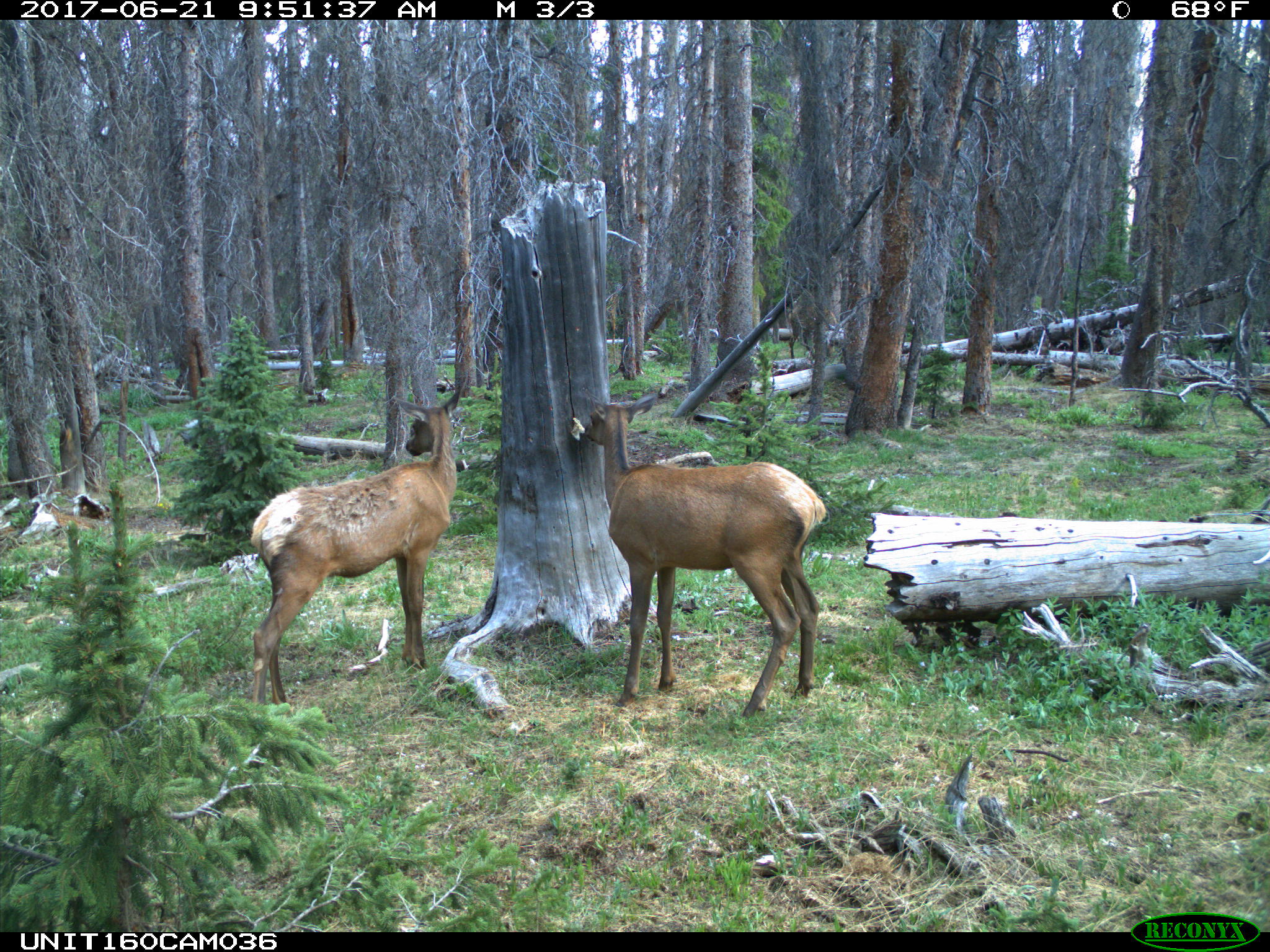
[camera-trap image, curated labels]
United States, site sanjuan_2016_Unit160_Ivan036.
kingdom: Animalia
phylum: Chordata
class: Mammalia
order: Artiodactyla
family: Cervidae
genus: Cervus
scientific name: Cervus elaphus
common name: red deer